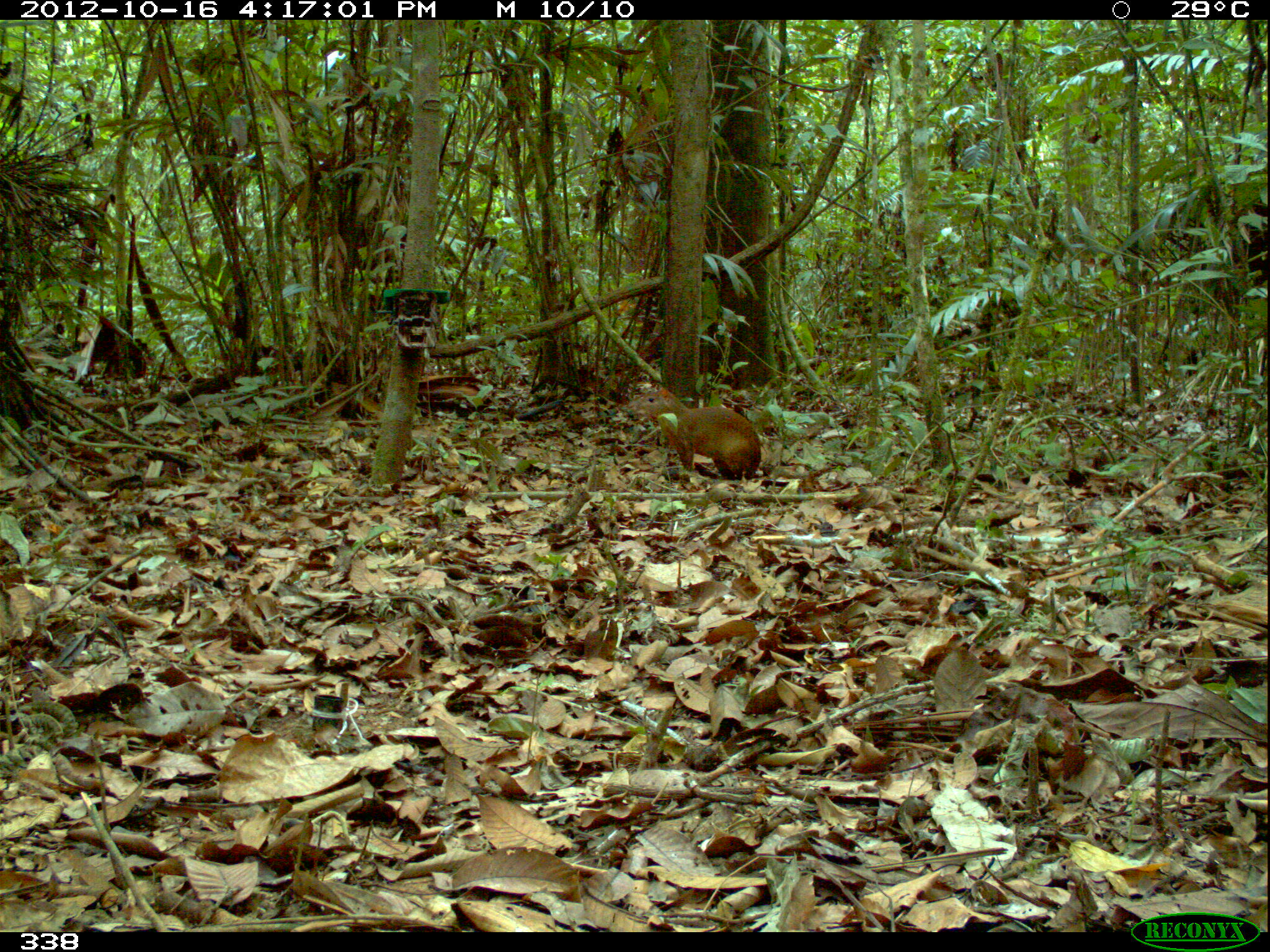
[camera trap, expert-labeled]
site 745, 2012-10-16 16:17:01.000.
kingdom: Animalia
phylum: Chordata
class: Mammalia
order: Rodentia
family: Dasyproctidae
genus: Dasyprocta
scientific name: Dasyprocta punctata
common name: central american agouti